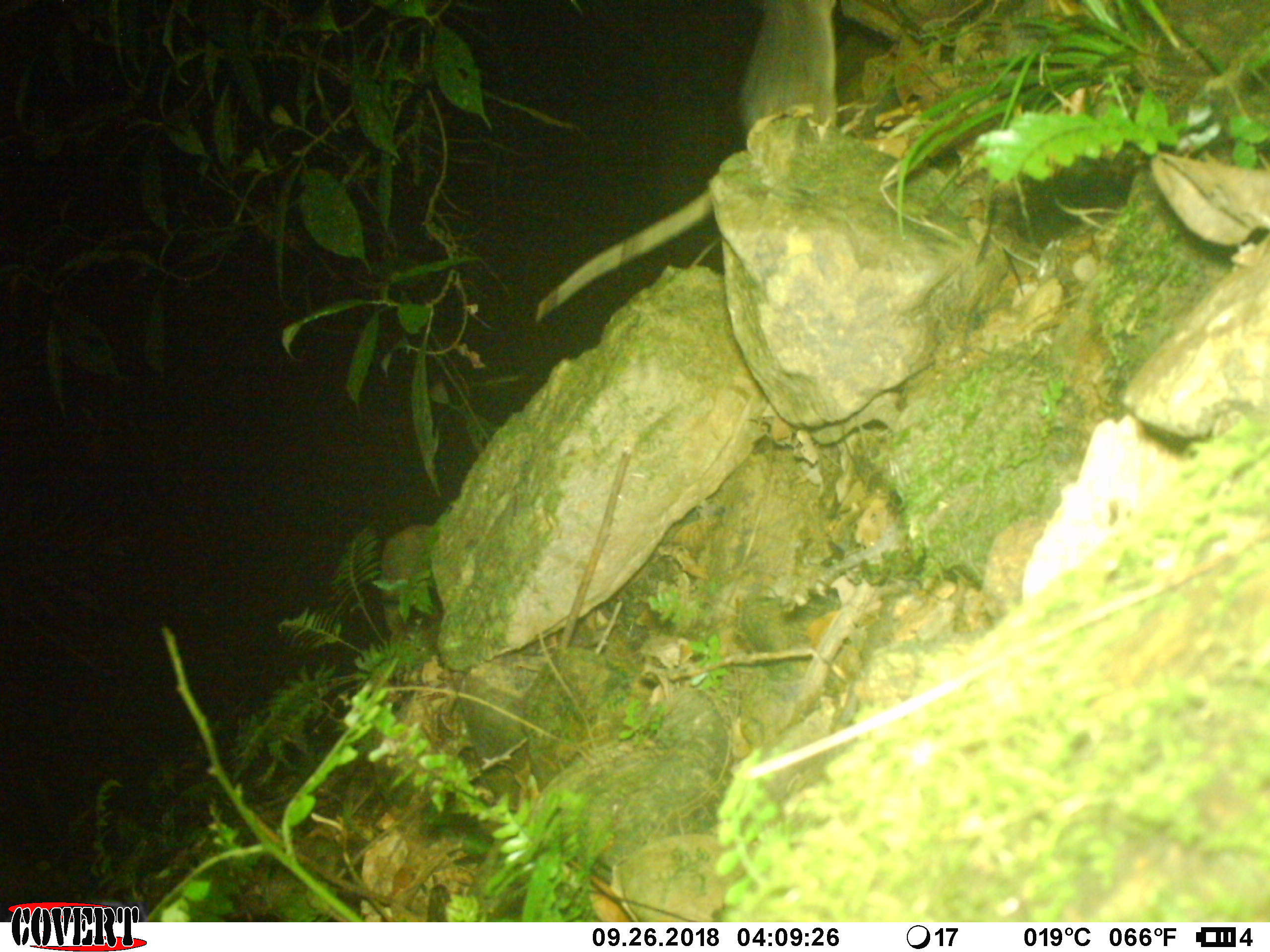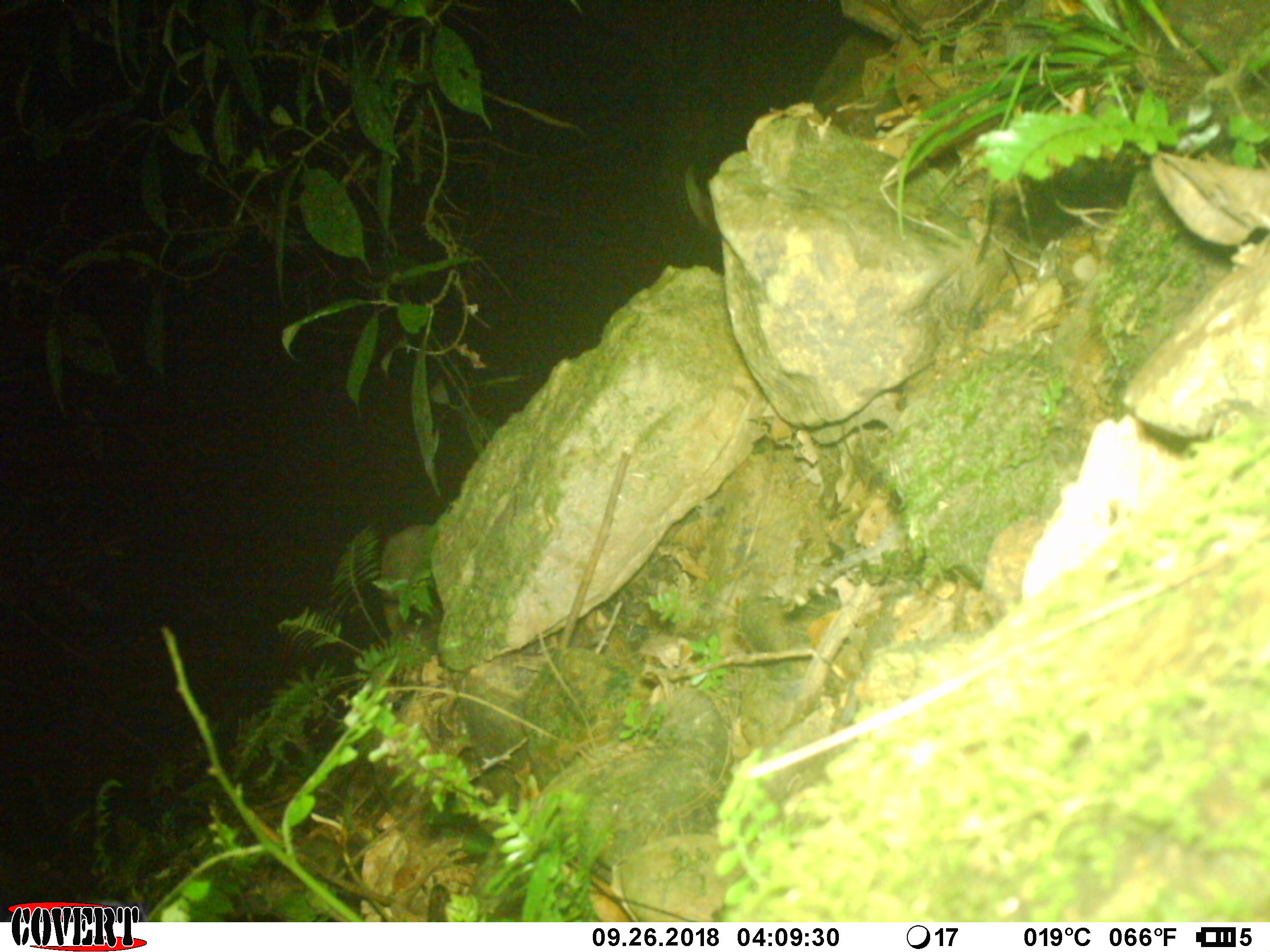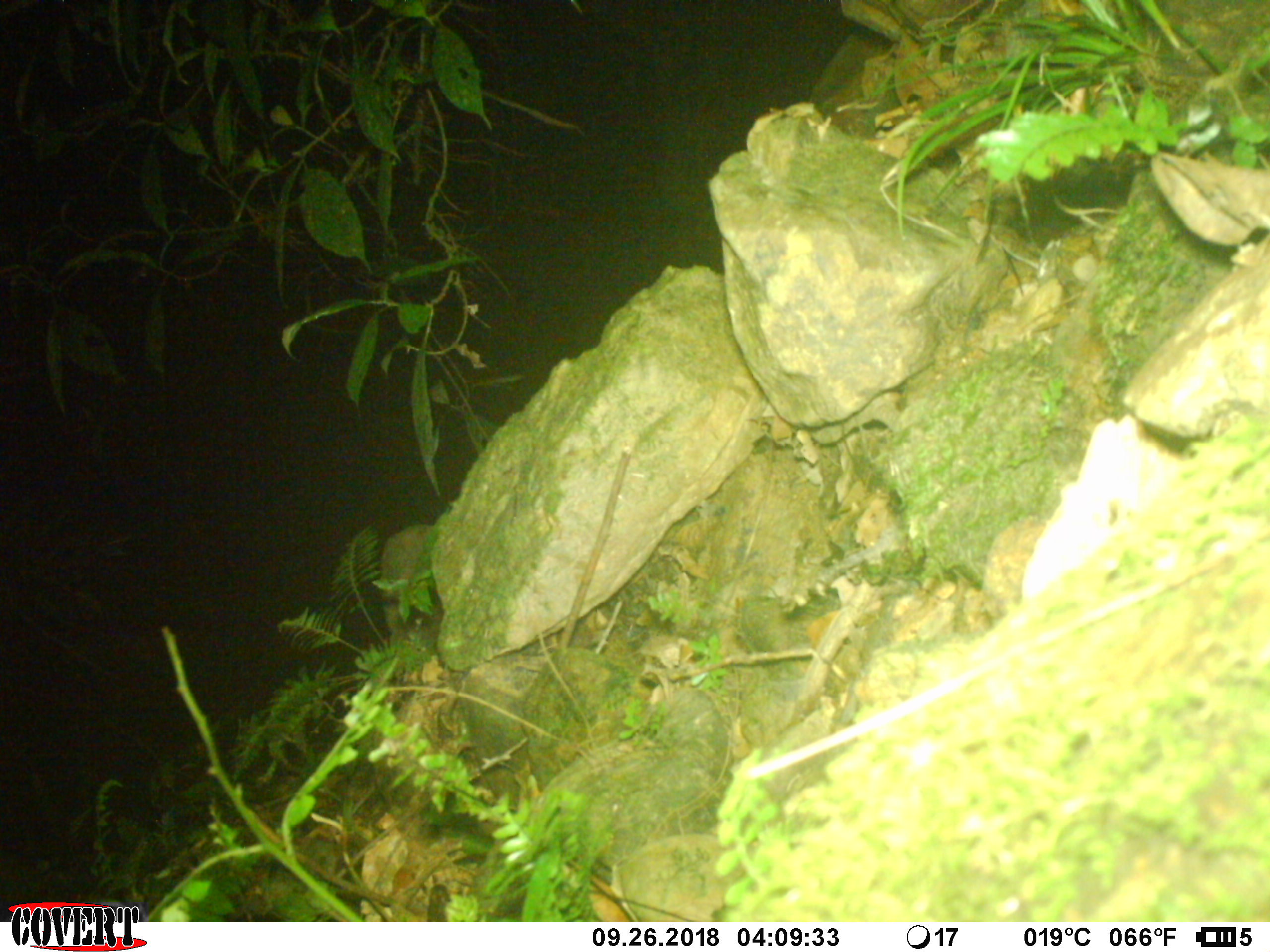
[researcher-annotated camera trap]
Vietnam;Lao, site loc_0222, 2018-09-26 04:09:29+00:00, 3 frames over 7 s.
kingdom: Animalia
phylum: Chordata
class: Mammalia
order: Rodentia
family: Muridae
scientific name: Muridae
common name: old-world mice and rats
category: unidentified murid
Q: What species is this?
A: Unidentified murid (old-world mice and rats) (Muridae).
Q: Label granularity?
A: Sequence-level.